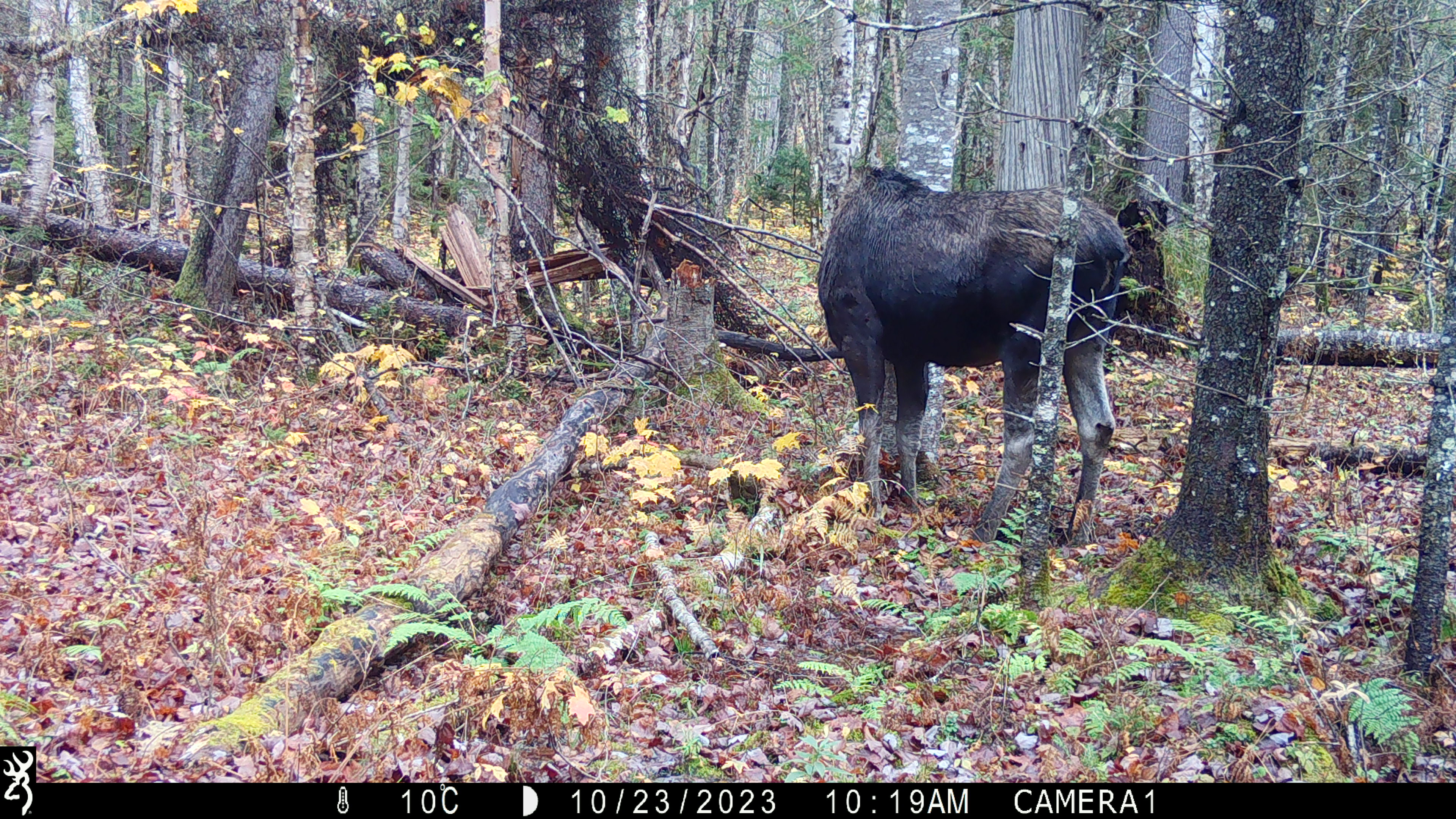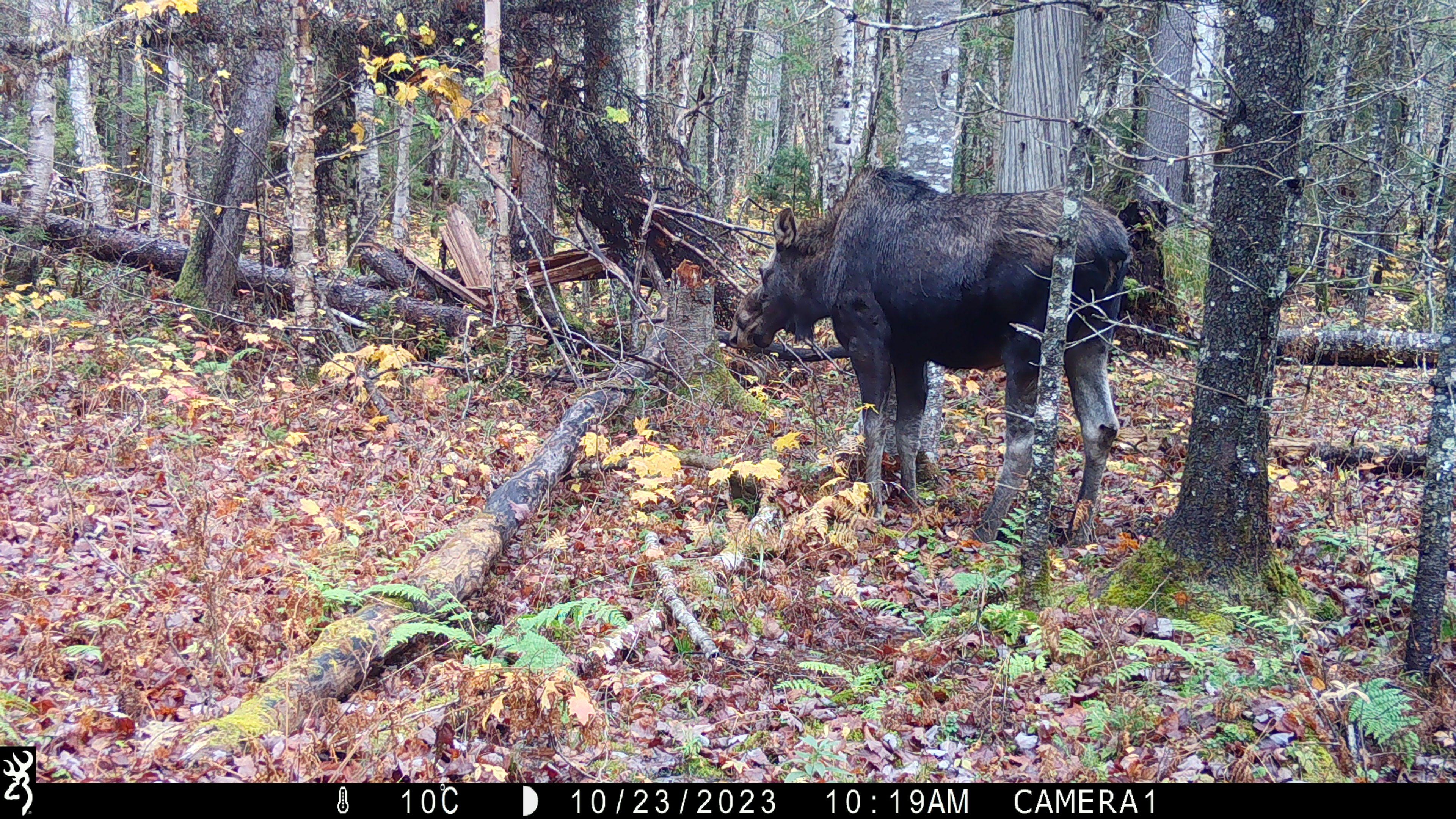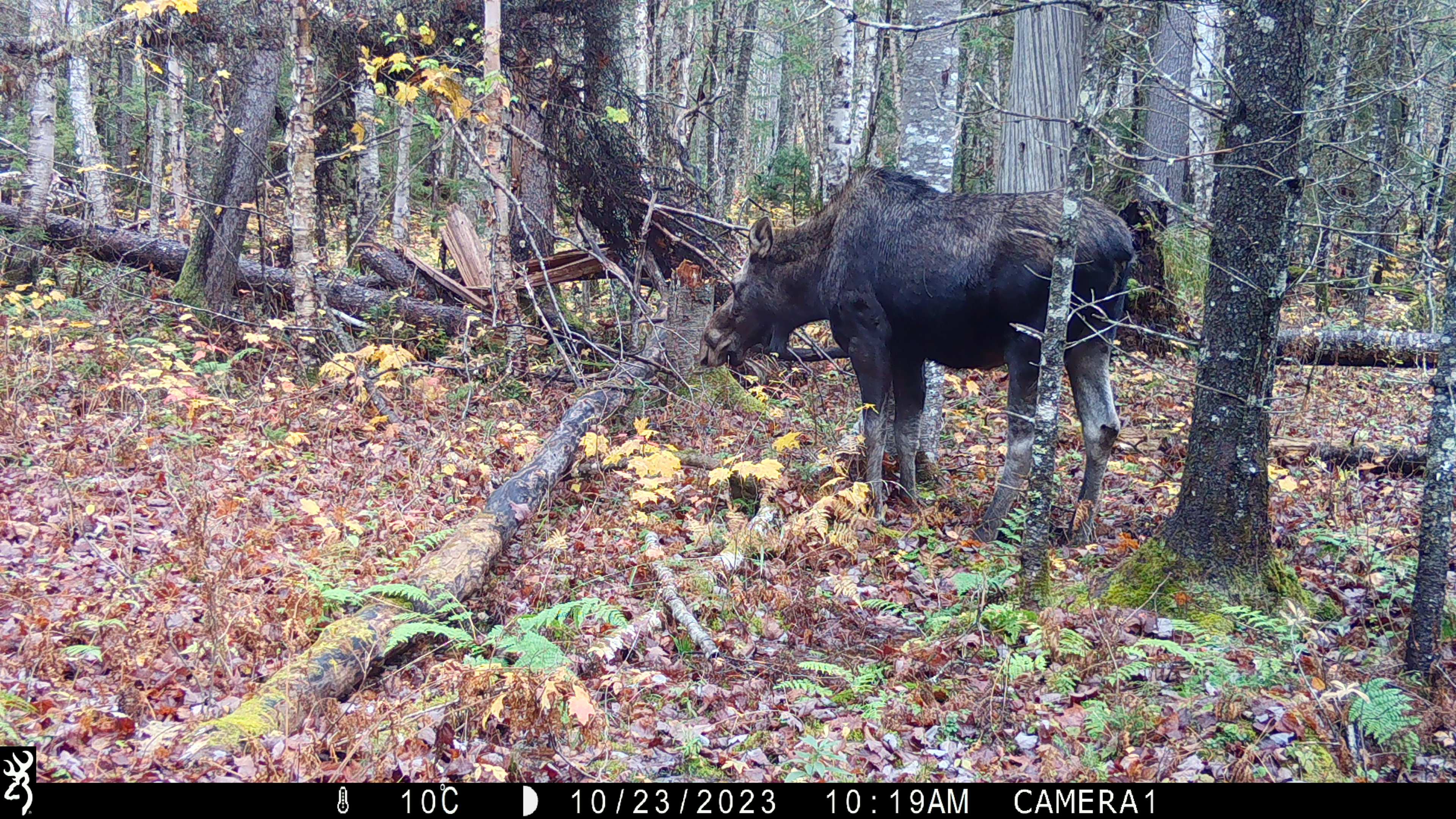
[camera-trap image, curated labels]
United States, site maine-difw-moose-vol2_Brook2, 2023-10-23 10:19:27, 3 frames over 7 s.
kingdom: Animalia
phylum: Chordata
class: Mammalia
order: Artiodactyla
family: Cervidae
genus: Alces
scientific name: Alces alces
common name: moose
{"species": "moose (Alces alces)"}